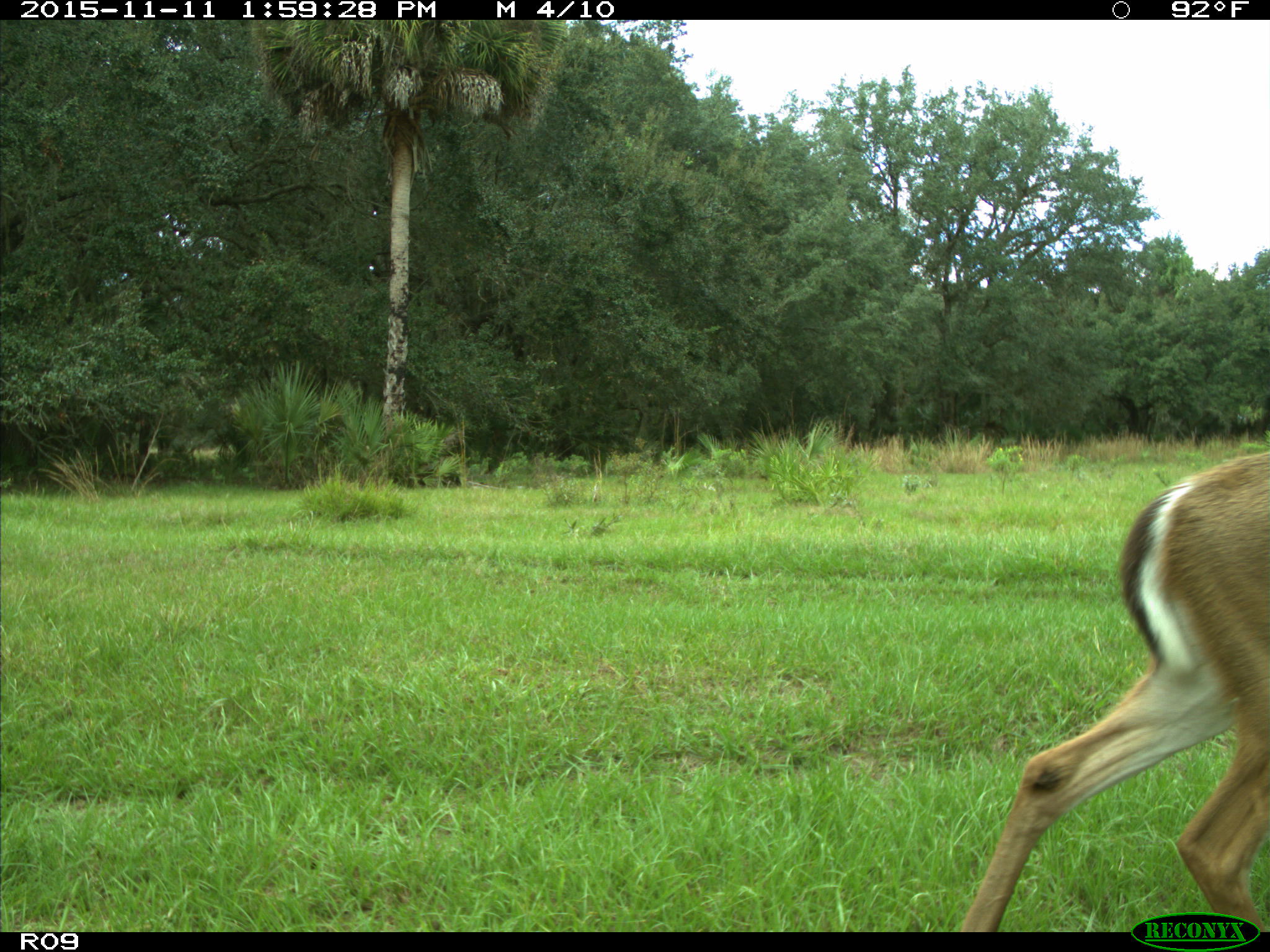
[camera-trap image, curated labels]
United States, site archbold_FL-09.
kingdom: Animalia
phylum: Chordata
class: Mammalia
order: Artiodactyla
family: Cervidae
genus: Odocoileus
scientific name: Odocoileus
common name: deer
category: unidentified deer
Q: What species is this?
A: Unidentified deer (deer) (Odocoileus).